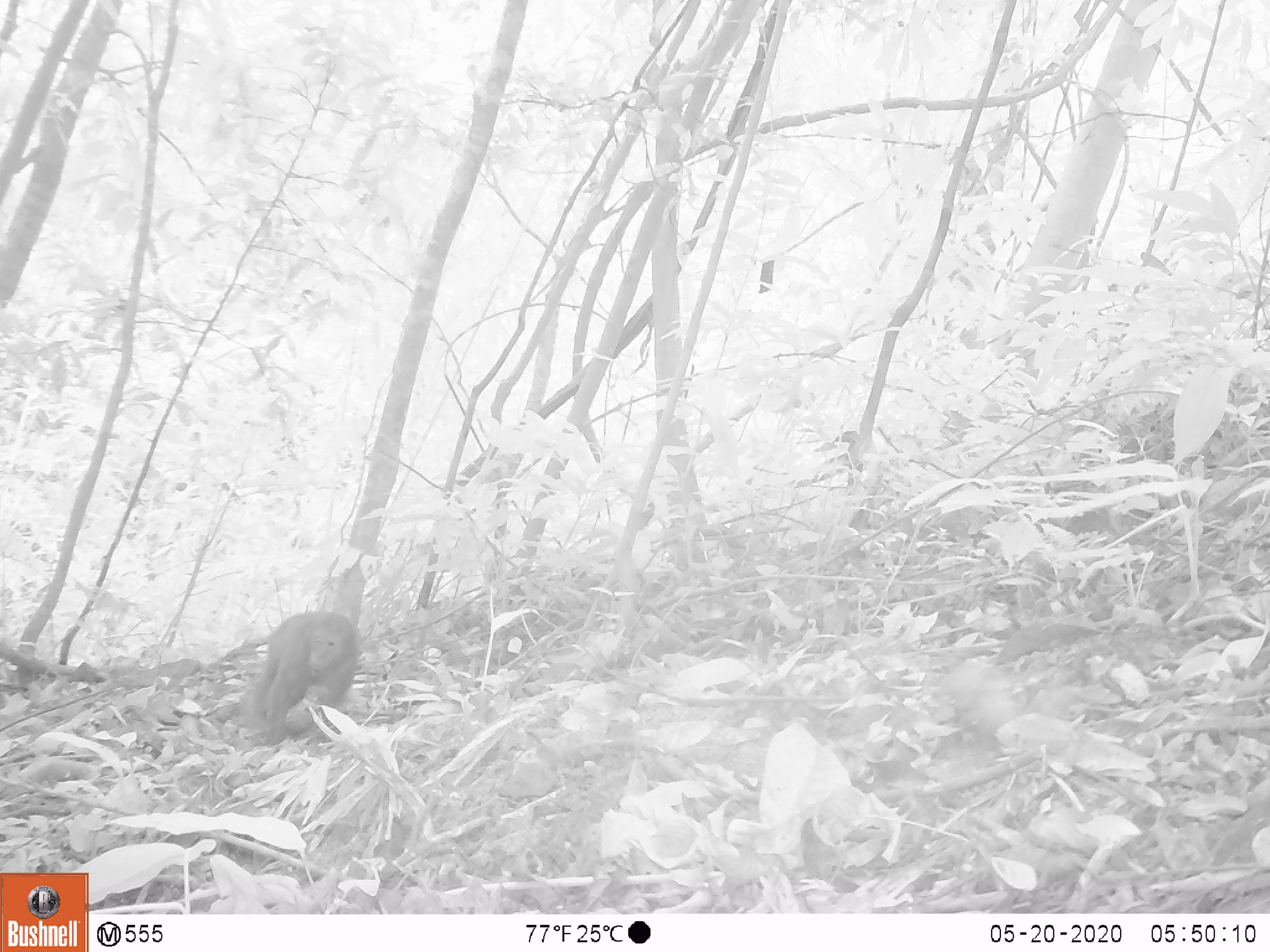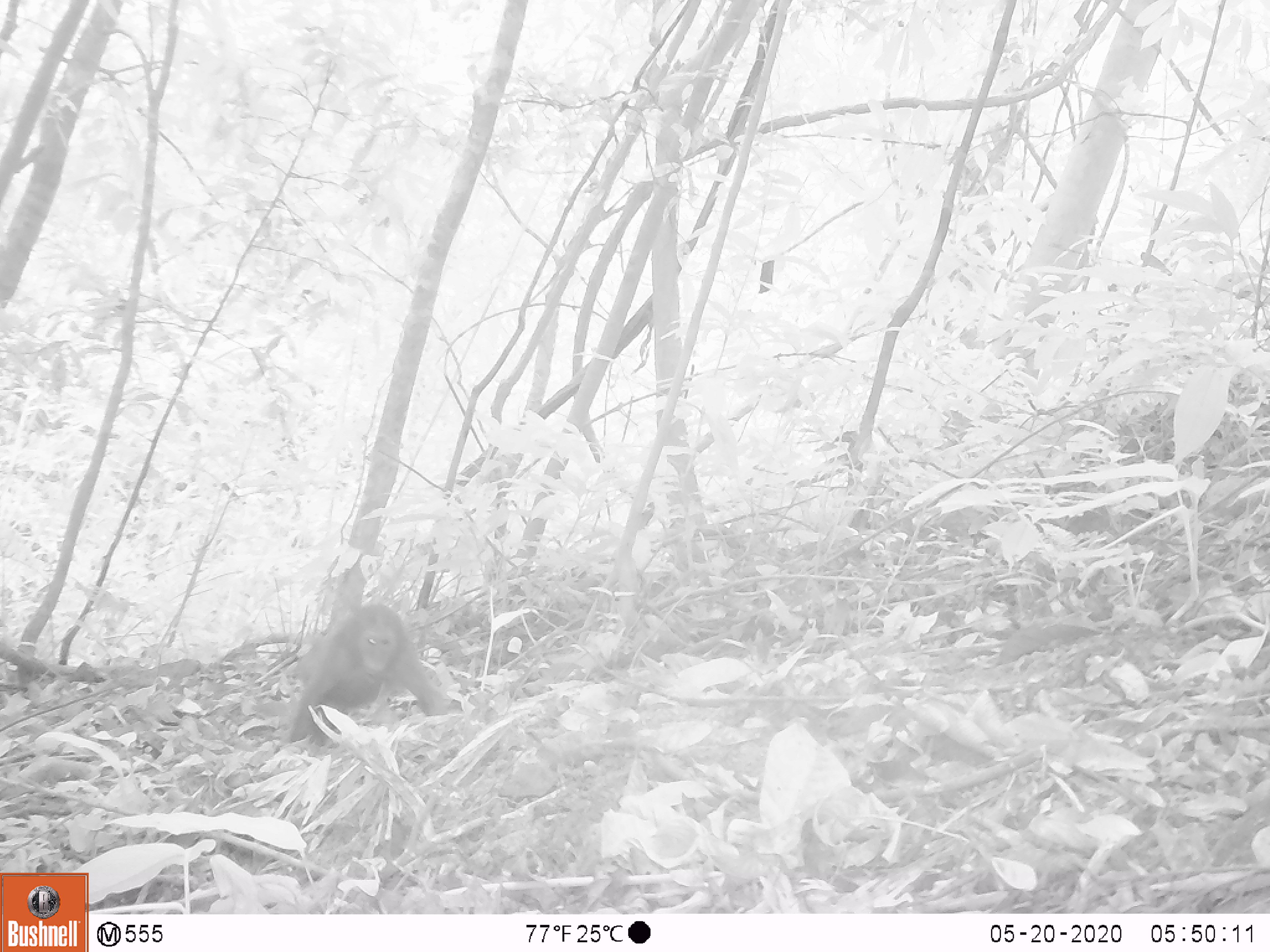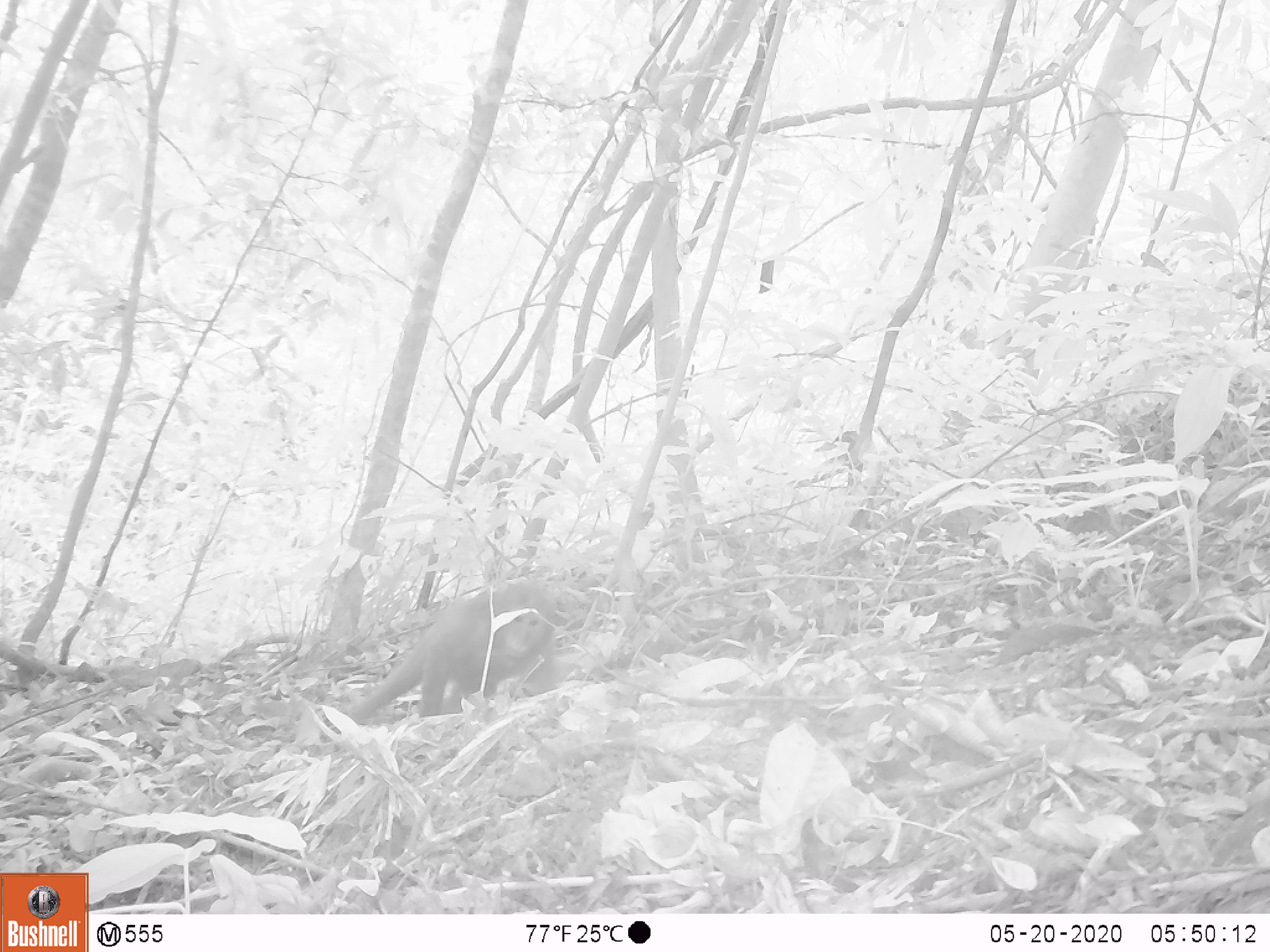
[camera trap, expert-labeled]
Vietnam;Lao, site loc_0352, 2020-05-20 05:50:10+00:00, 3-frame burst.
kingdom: Animalia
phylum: Chordata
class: Mammalia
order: Primates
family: Cercopithecidae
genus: Macaca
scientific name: Macaca arctoides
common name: stump-tailed macaque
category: stump tailed macaque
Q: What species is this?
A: Stump tailed macaque (stump-tailed macaque) (Macaca arctoides).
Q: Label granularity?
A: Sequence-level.